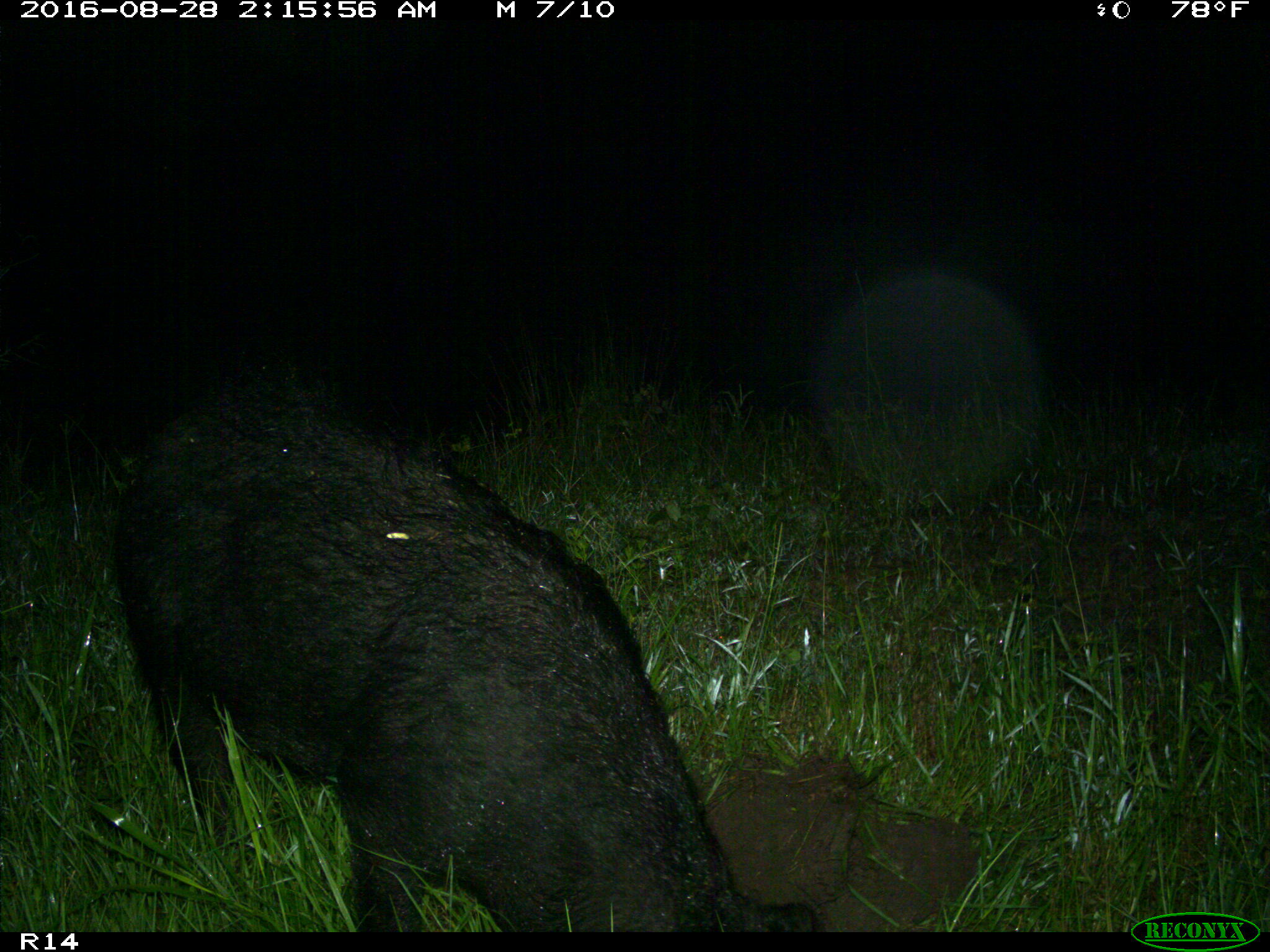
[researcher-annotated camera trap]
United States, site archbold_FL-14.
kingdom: Animalia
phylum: Chordata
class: Mammalia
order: Artiodactyla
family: Suidae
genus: Sus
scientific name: Sus scrofa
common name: wild boar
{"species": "Sus scrofa (wild boar)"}